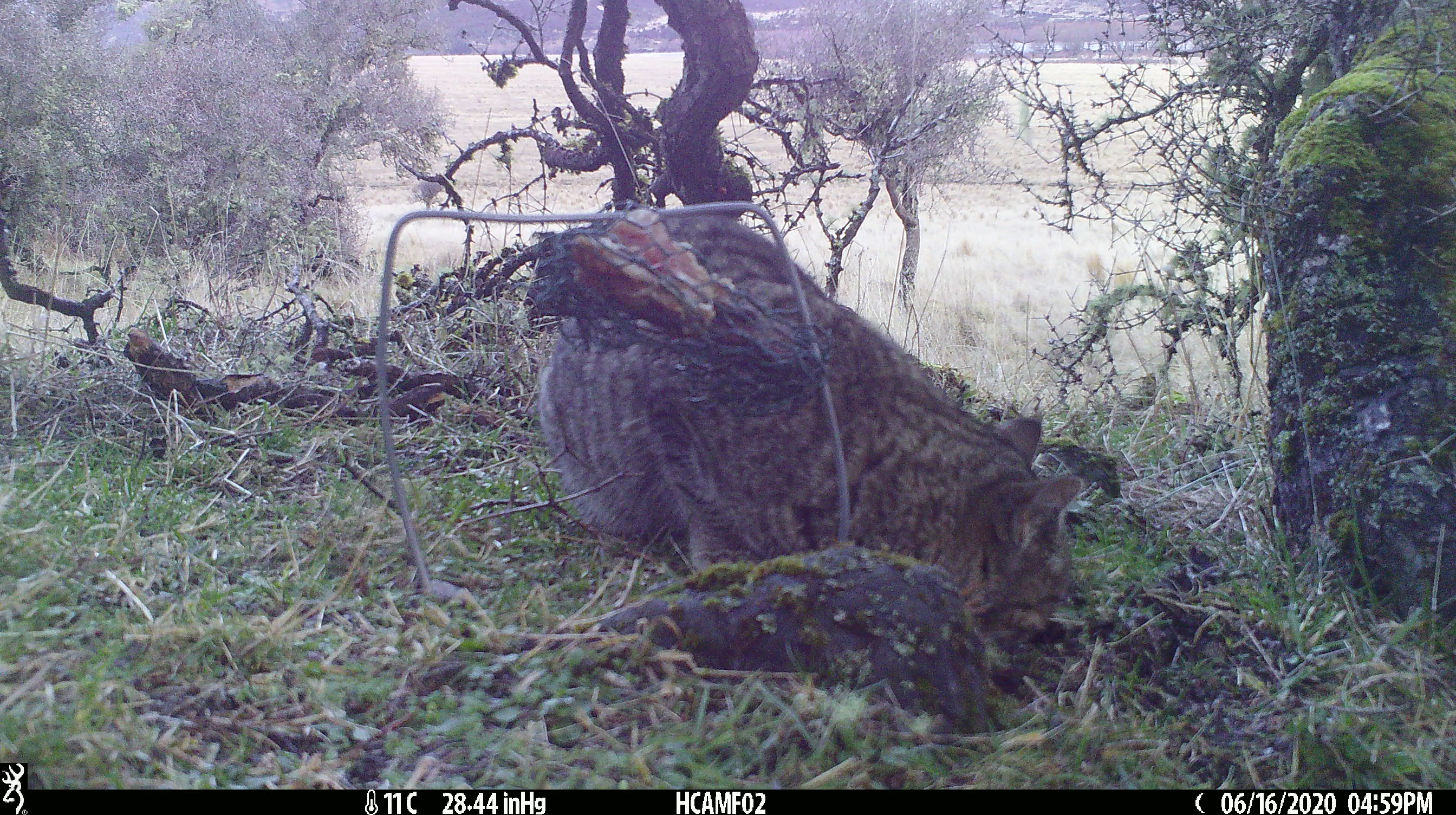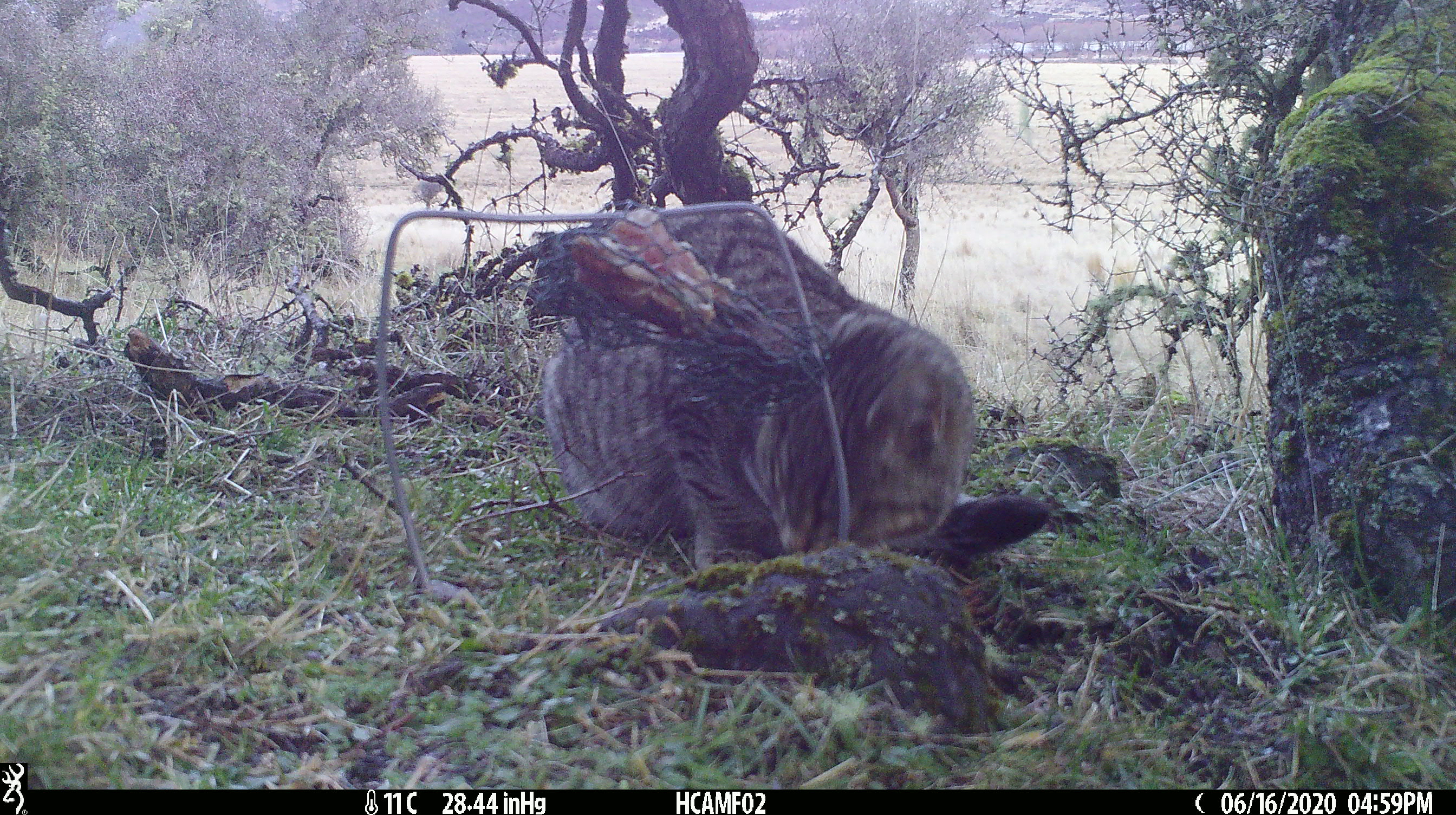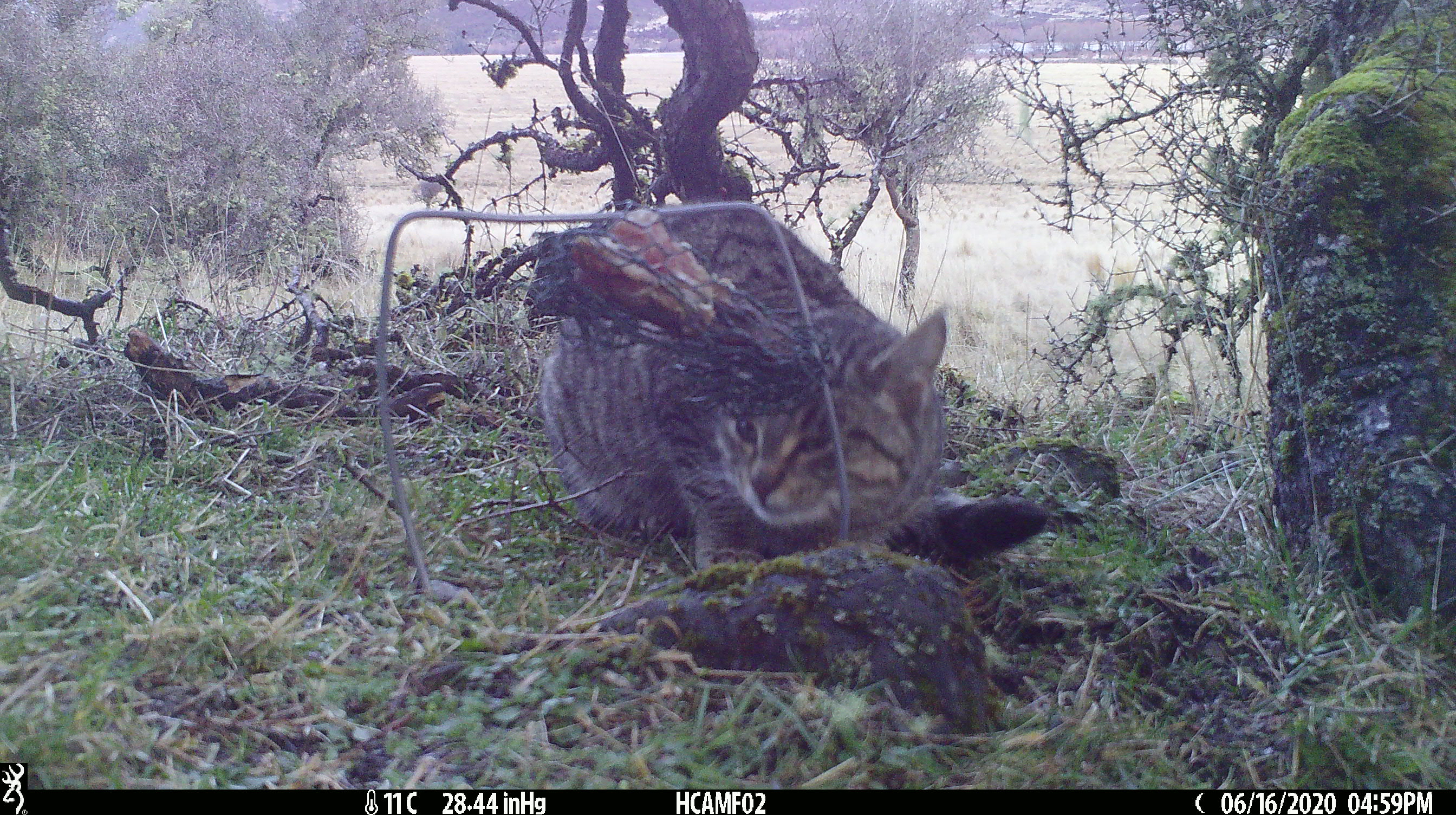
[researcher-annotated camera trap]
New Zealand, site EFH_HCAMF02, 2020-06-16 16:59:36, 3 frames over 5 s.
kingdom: Animalia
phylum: Chordata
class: Mammalia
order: Carnivora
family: Felidae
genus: Felis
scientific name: Felis catus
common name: domestic cat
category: cat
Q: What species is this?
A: Cat (domestic cat) (Felis catus).